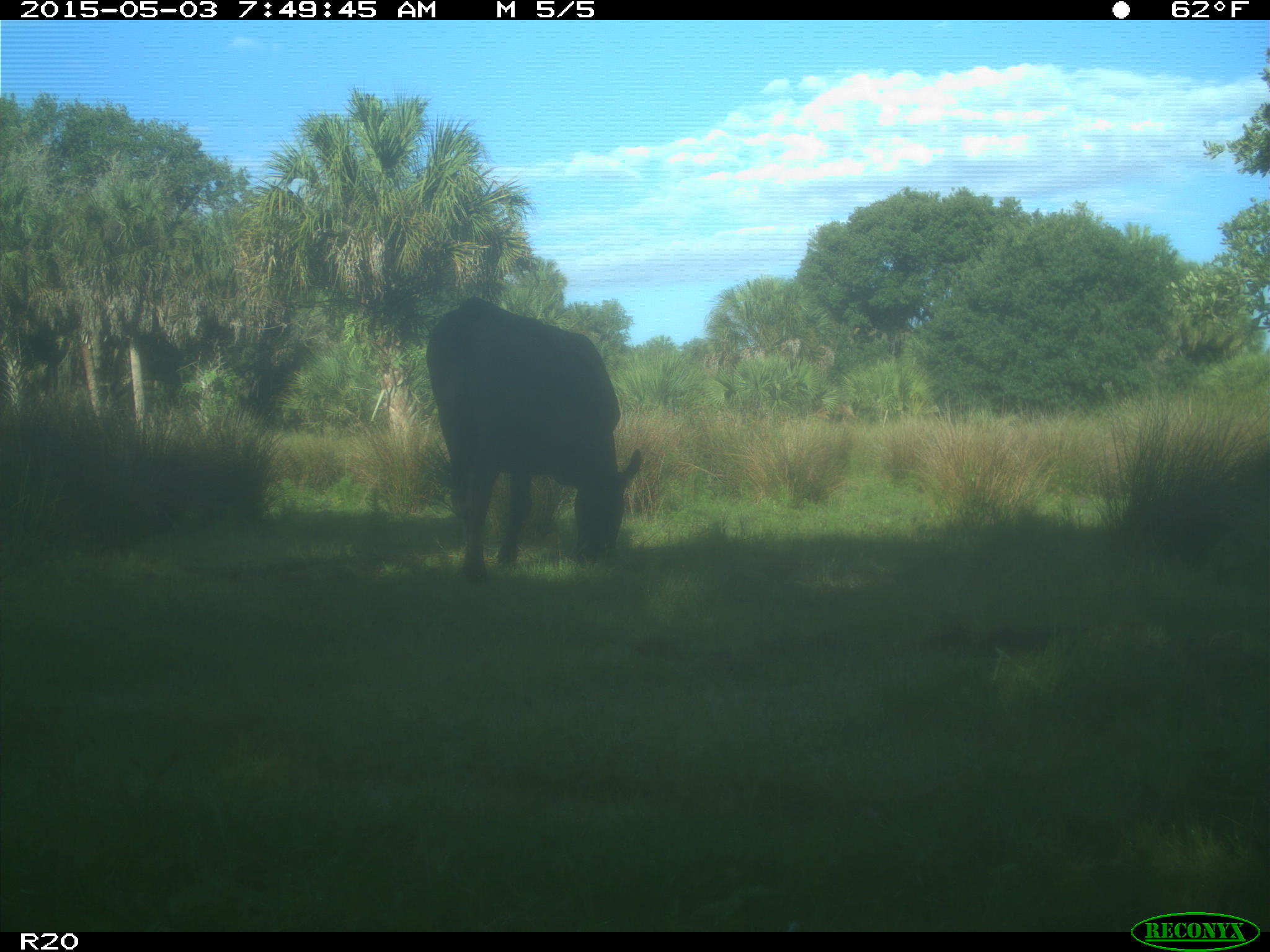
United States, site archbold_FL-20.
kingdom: Animalia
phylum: Chordata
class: Mammalia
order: Artiodactyla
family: Bovidae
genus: Bos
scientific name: Bos taurus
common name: domestic cow